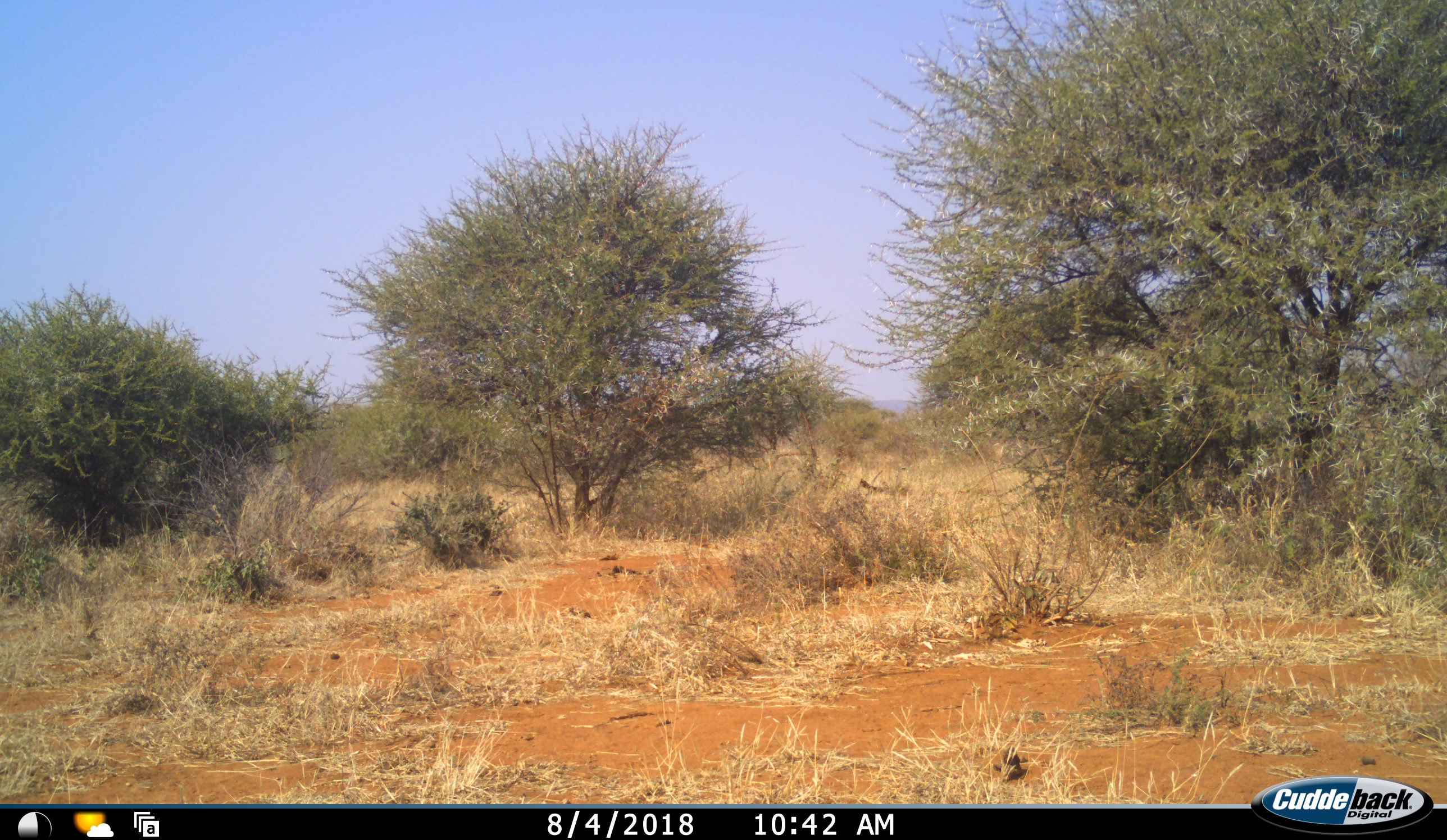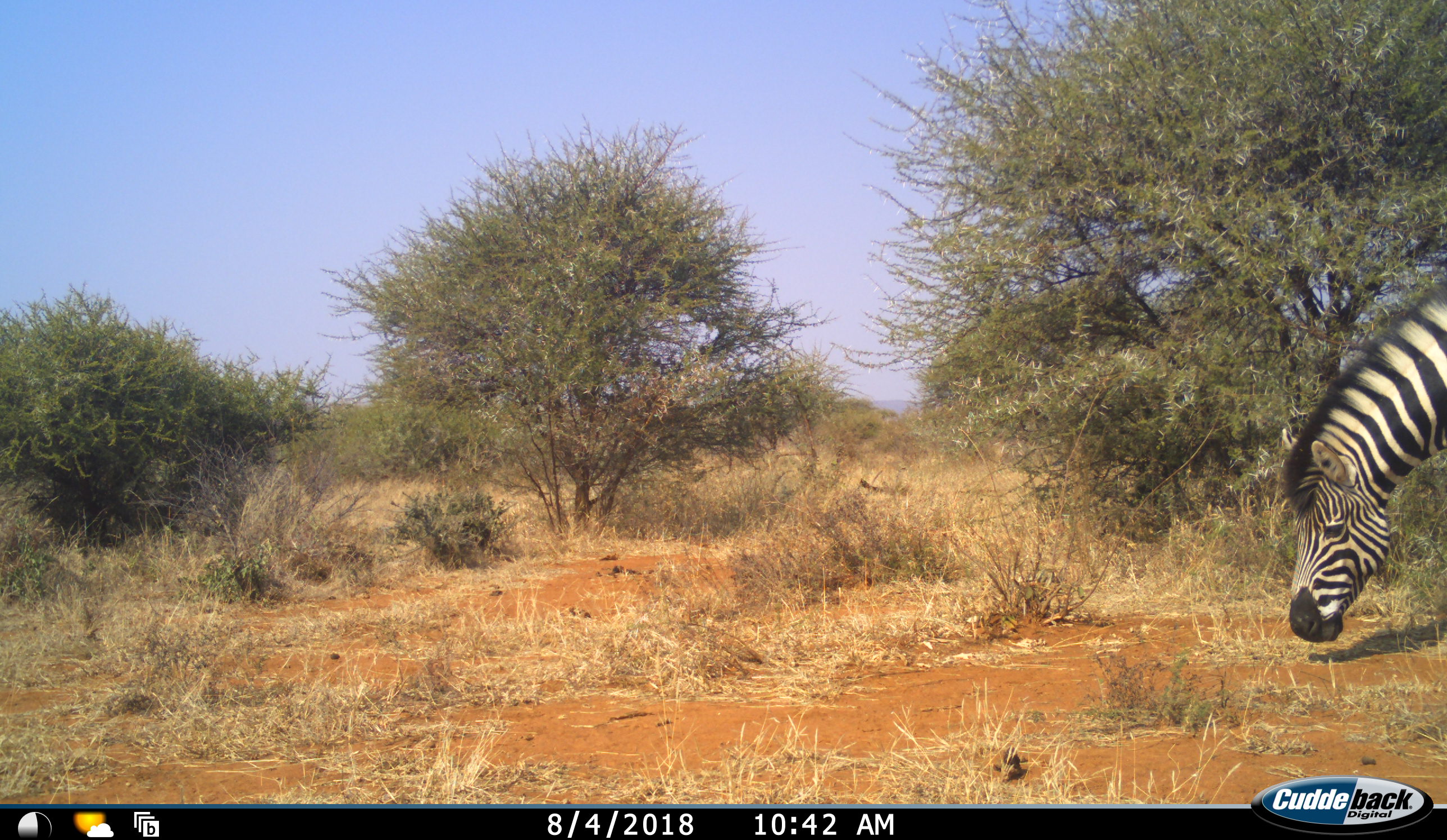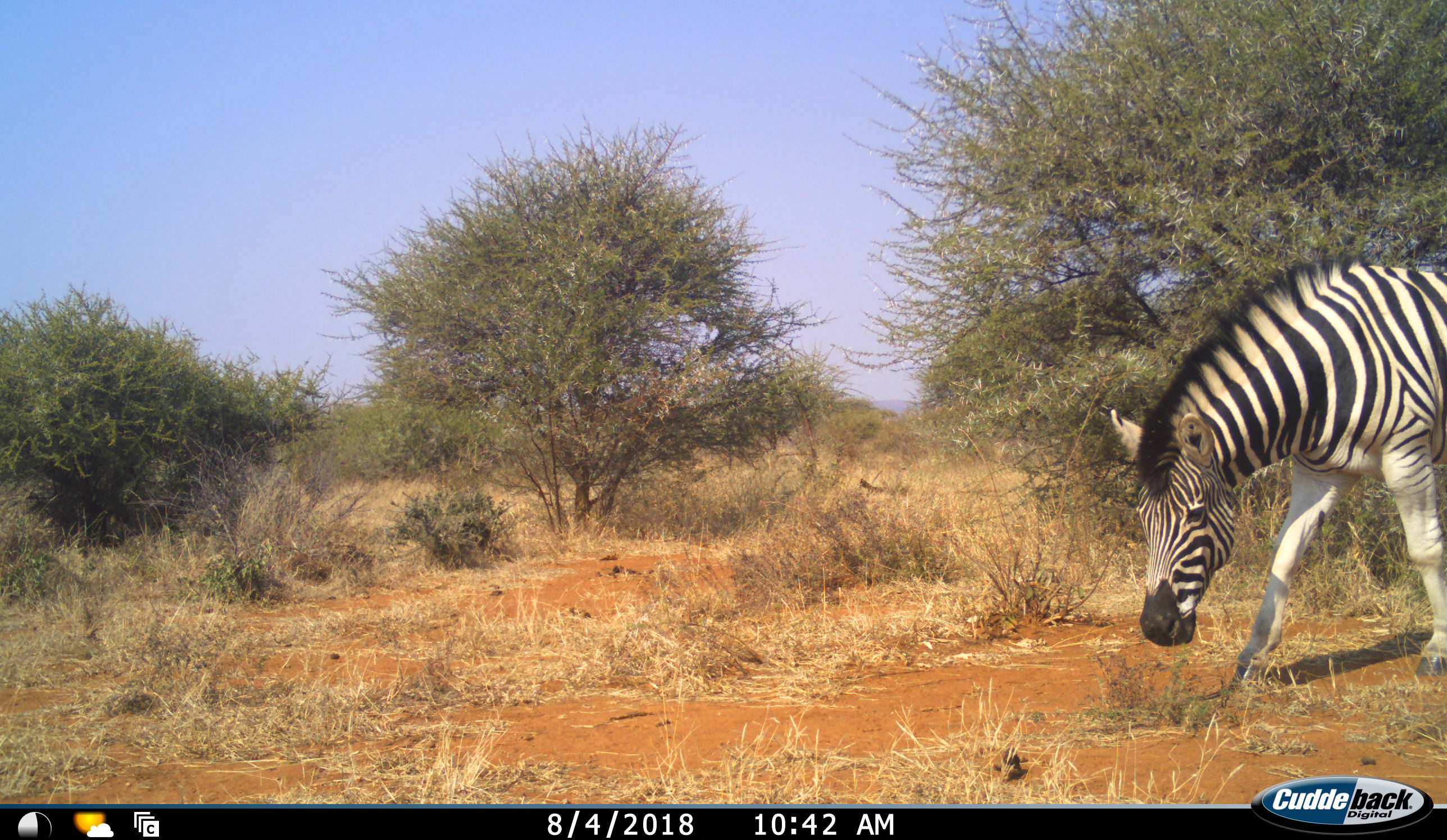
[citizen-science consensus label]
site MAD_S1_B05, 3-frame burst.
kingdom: Animalia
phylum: Chordata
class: Mammalia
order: Perissodactyla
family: Equidae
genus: Equus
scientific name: Equus quagga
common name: plains zebra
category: zebraplains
Zebraplains (plains zebra) (Equus quagga), count 1. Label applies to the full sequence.